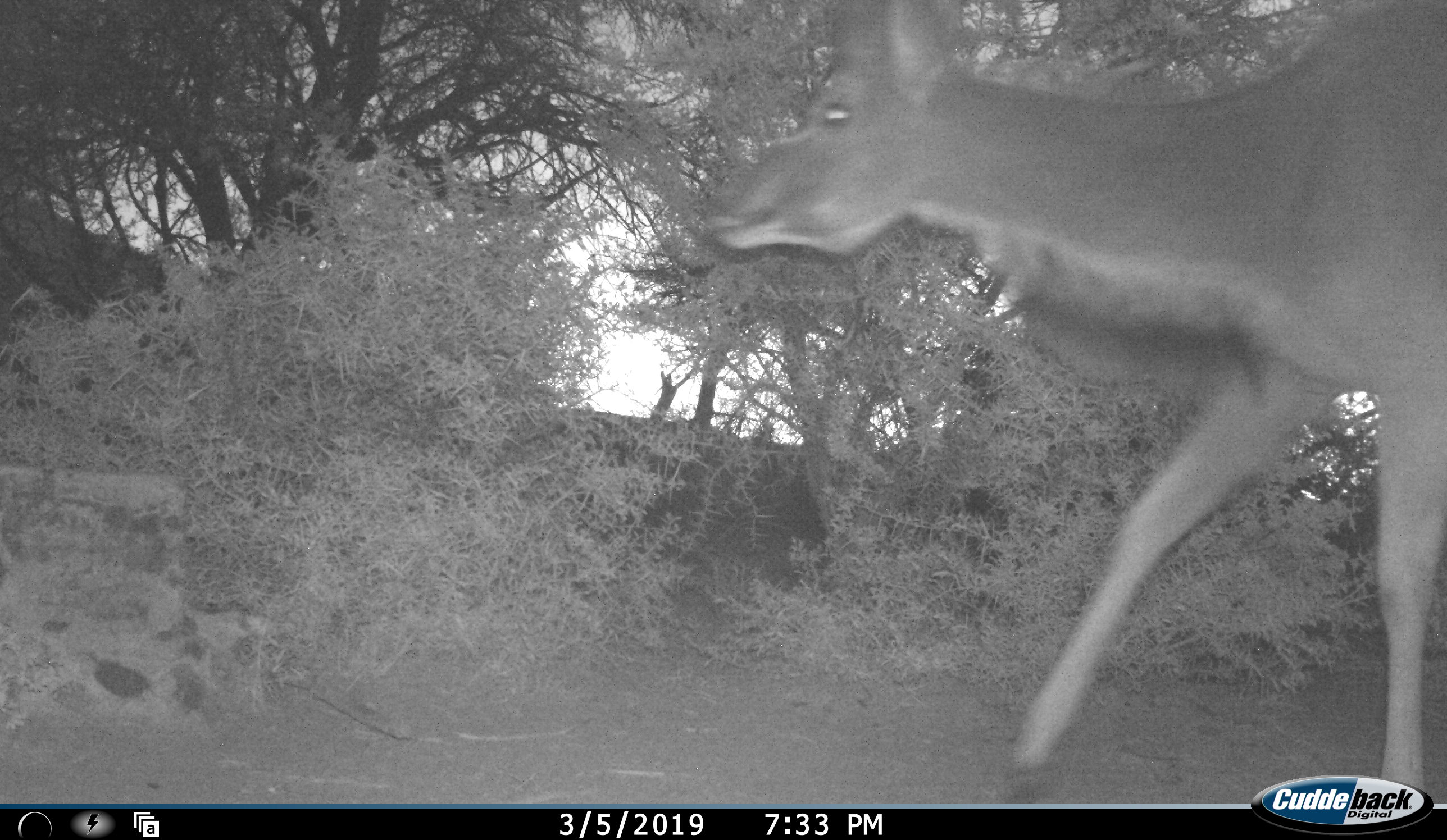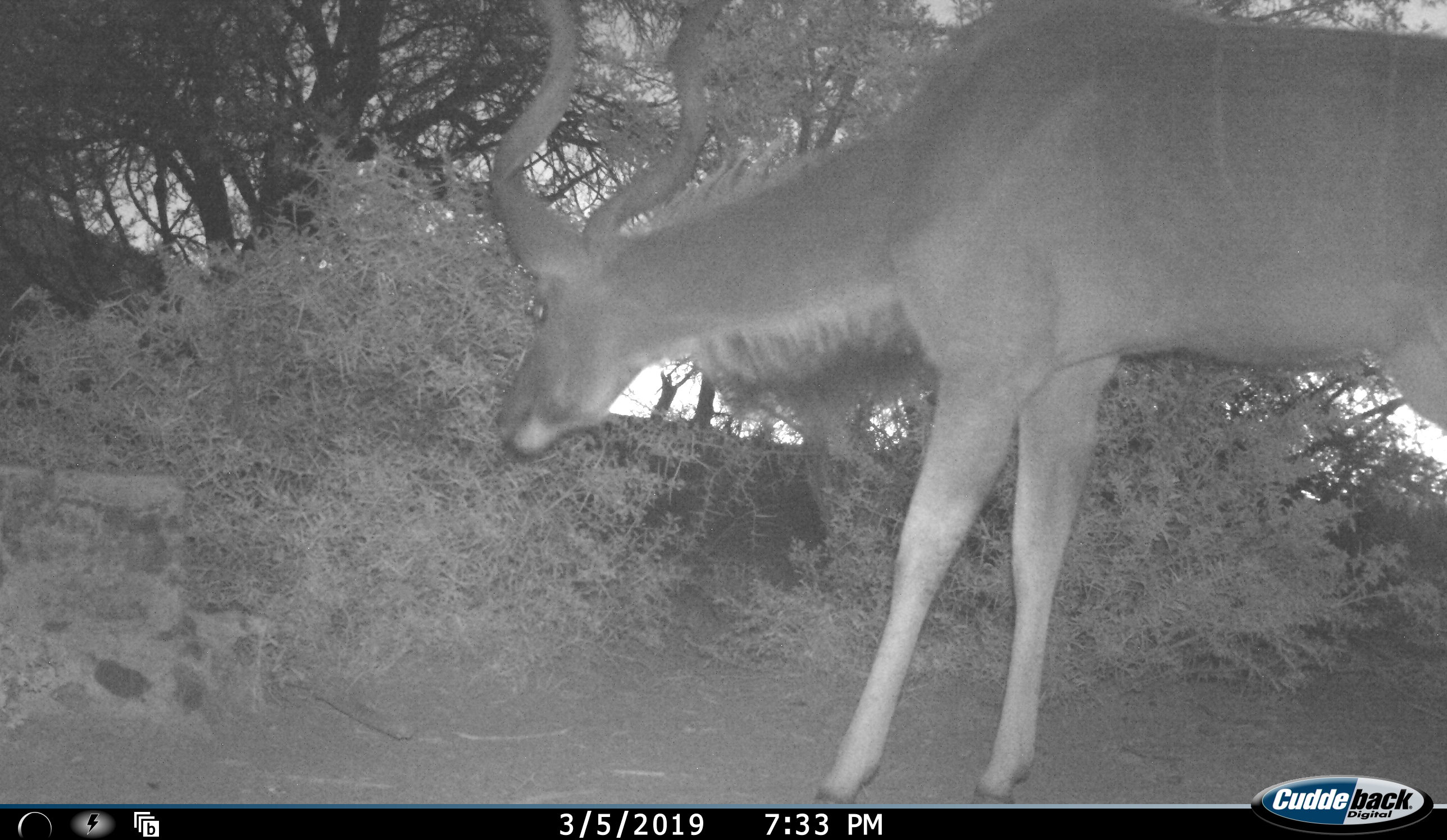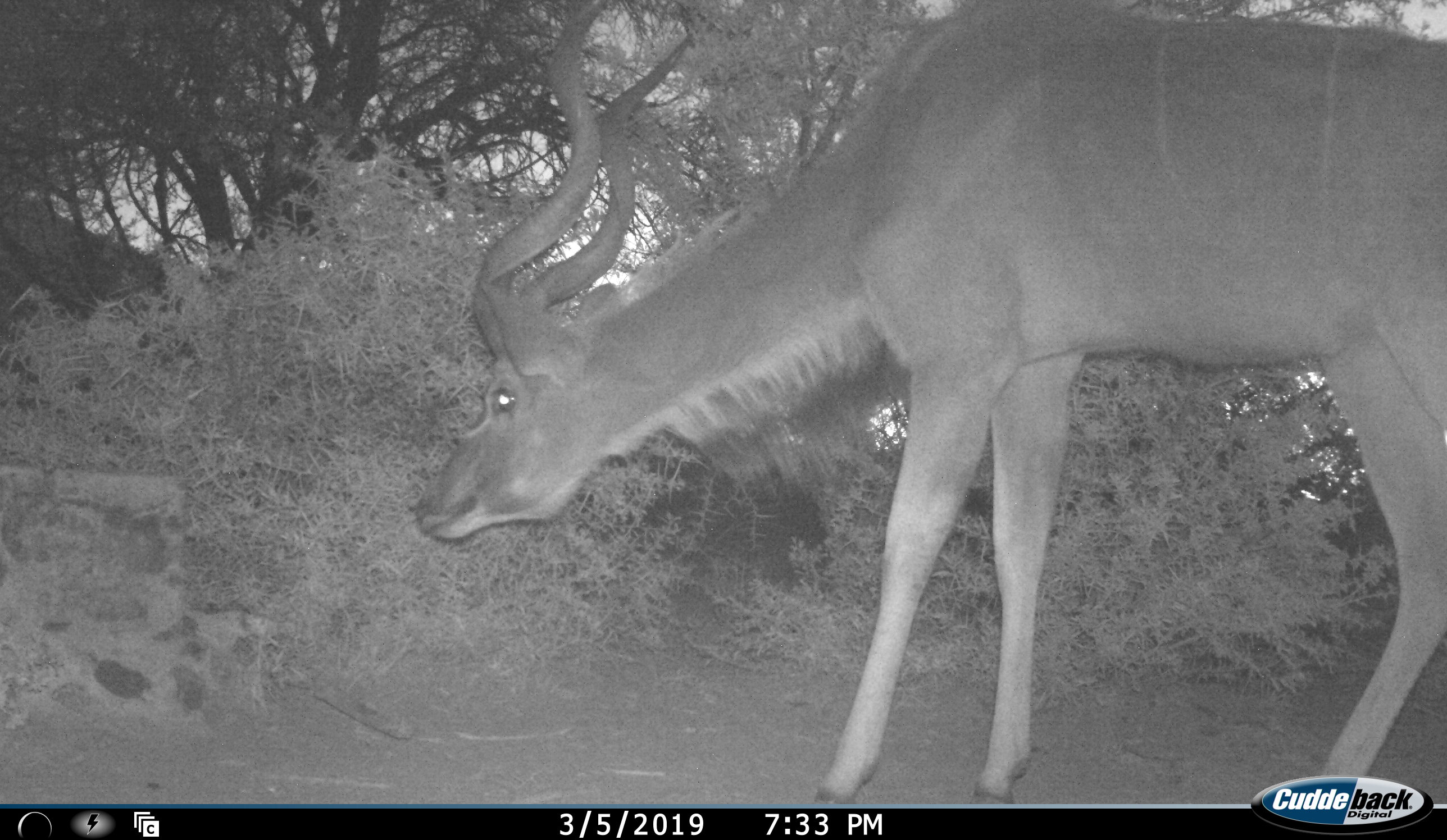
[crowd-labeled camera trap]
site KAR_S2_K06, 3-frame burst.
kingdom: Animalia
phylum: Chordata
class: Mammalia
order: Artiodactyla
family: Bovidae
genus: Tragelaphus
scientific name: Tragelaphus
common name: kudu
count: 1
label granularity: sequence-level